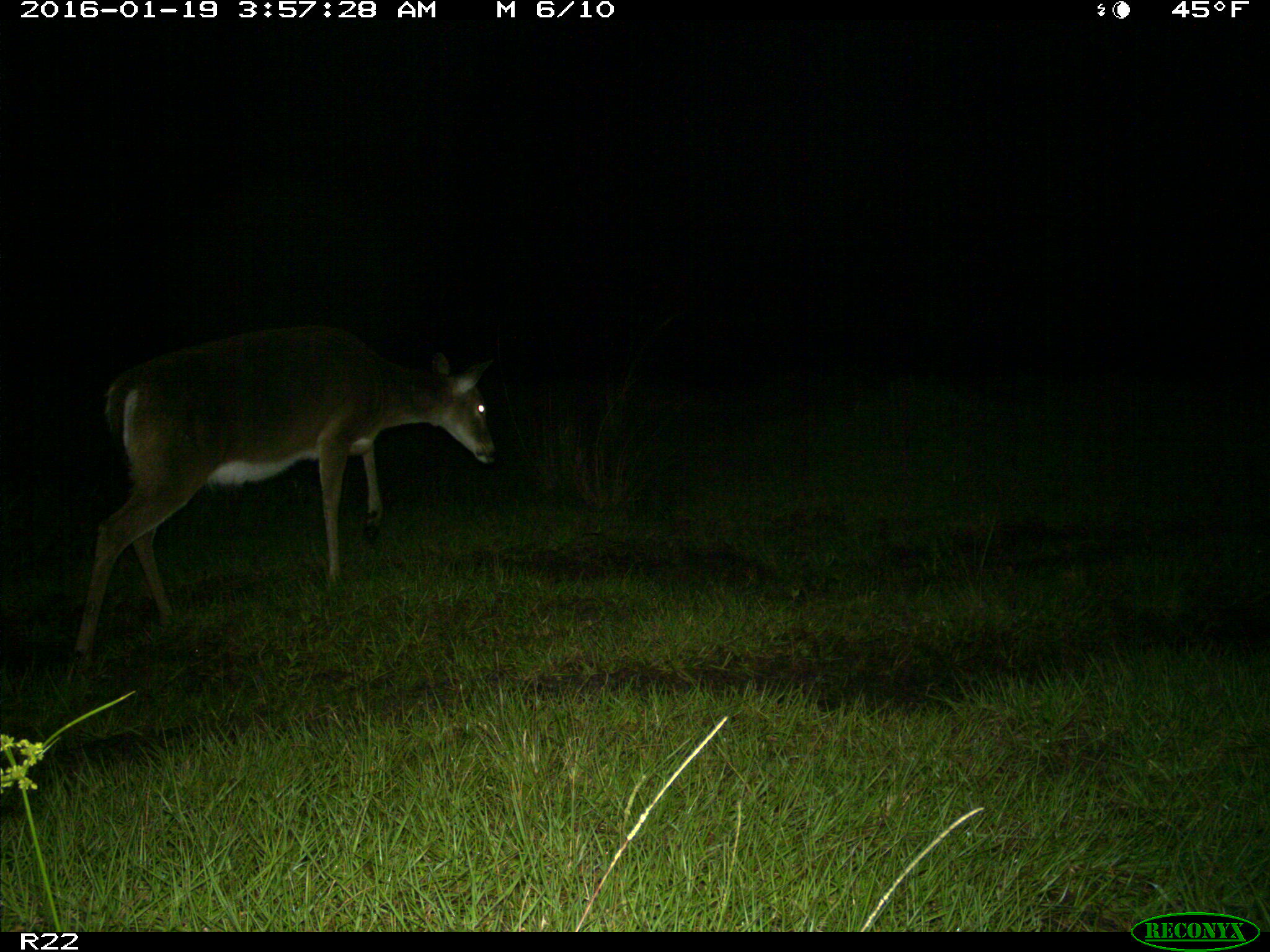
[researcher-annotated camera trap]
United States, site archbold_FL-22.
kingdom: Animalia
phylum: Chordata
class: Mammalia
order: Artiodactyla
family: Cervidae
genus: Odocoileus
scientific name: Odocoileus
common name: deer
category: unidentified deer